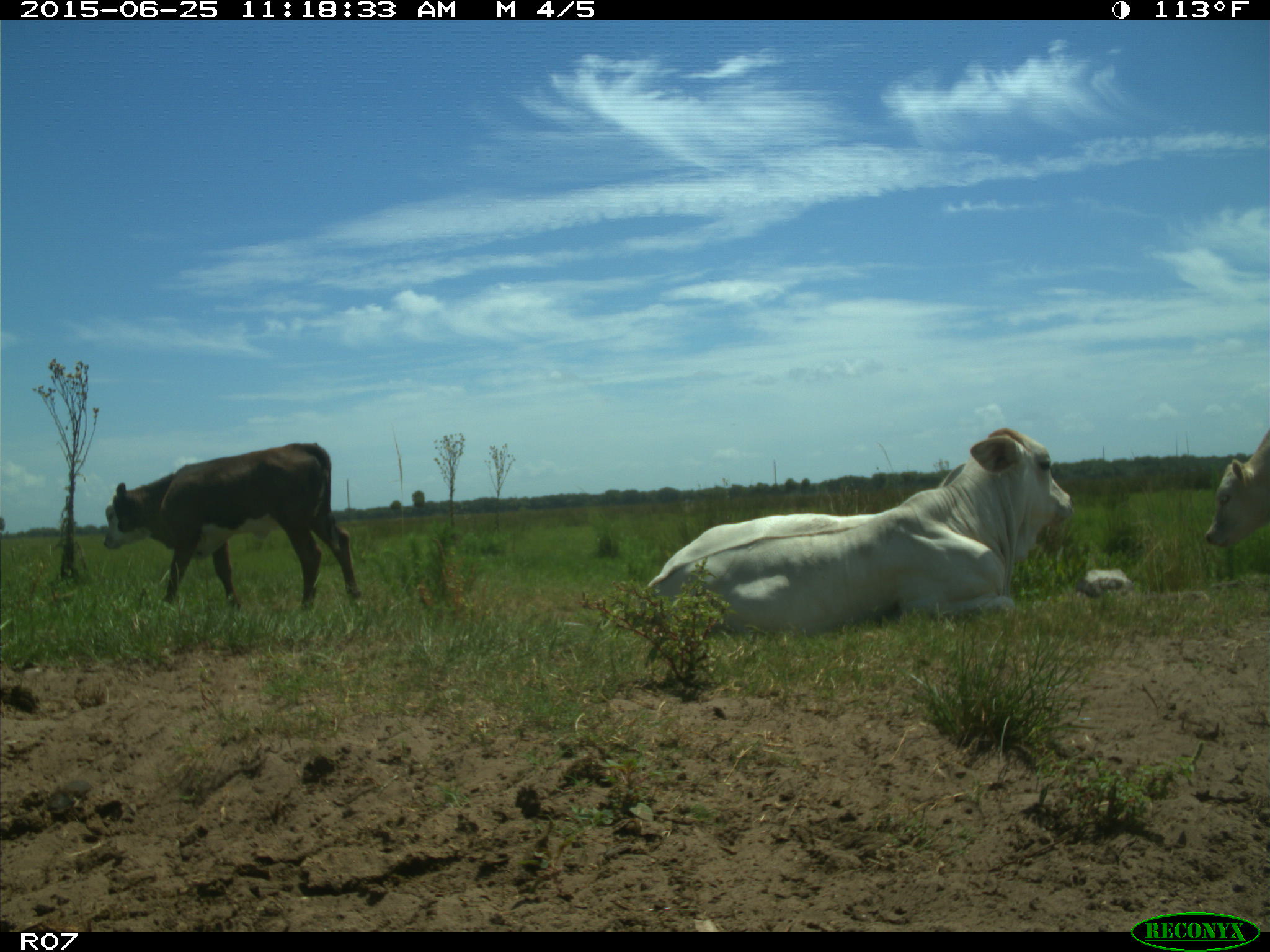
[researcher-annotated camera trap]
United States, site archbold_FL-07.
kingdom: Animalia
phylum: Chordata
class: Mammalia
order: Artiodactyla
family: Bovidae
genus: Bos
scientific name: Bos taurus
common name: domestic cow